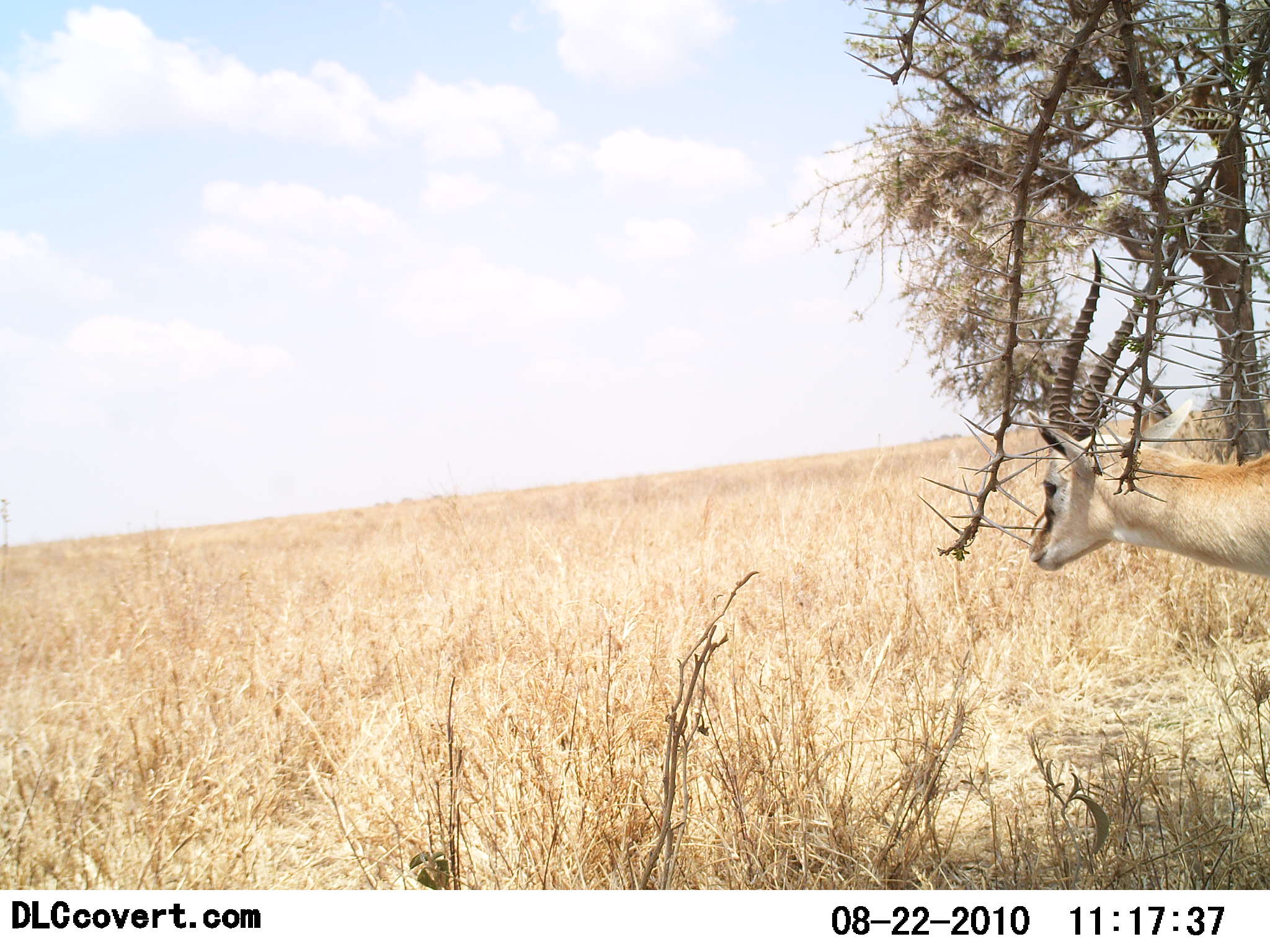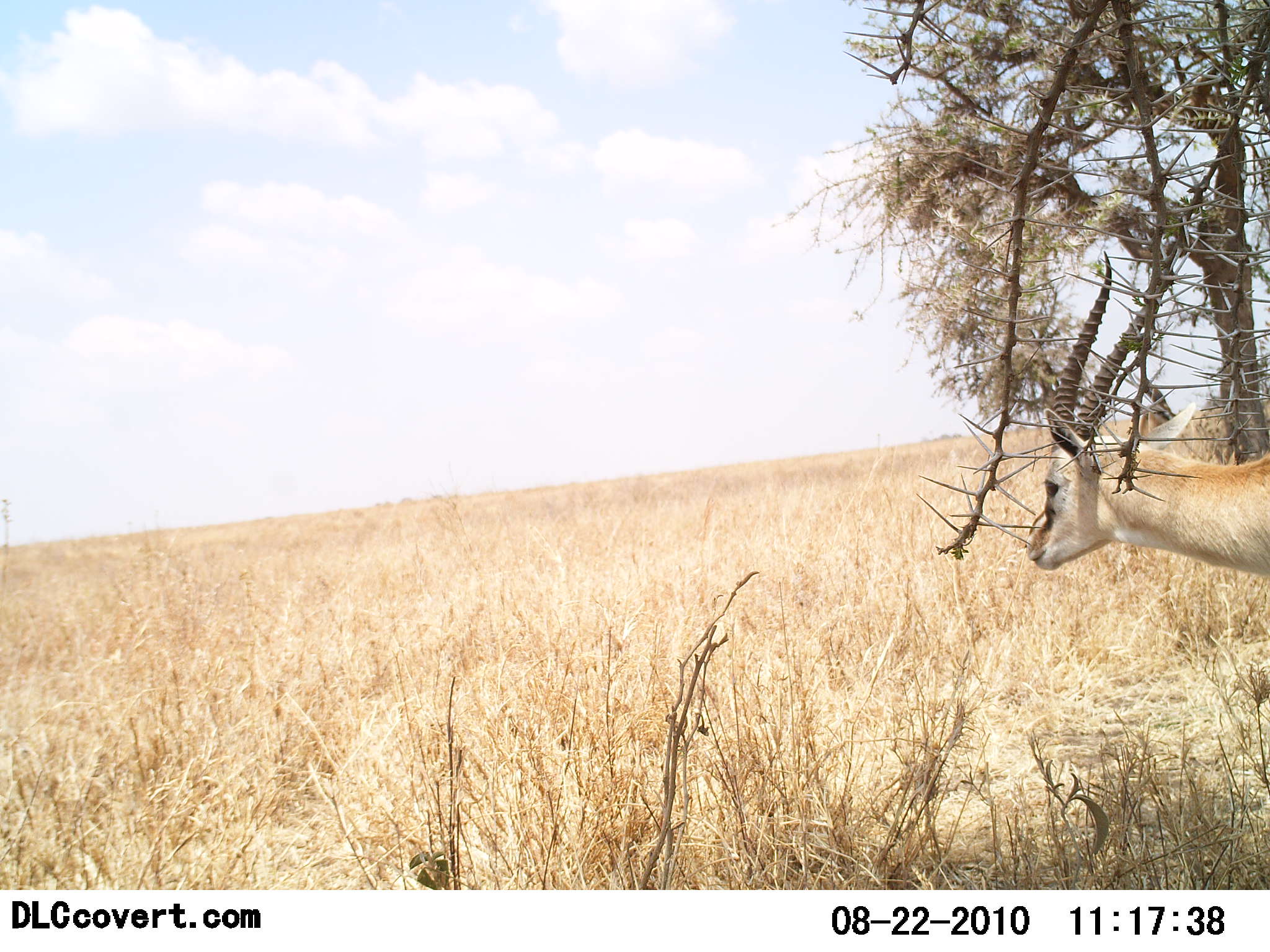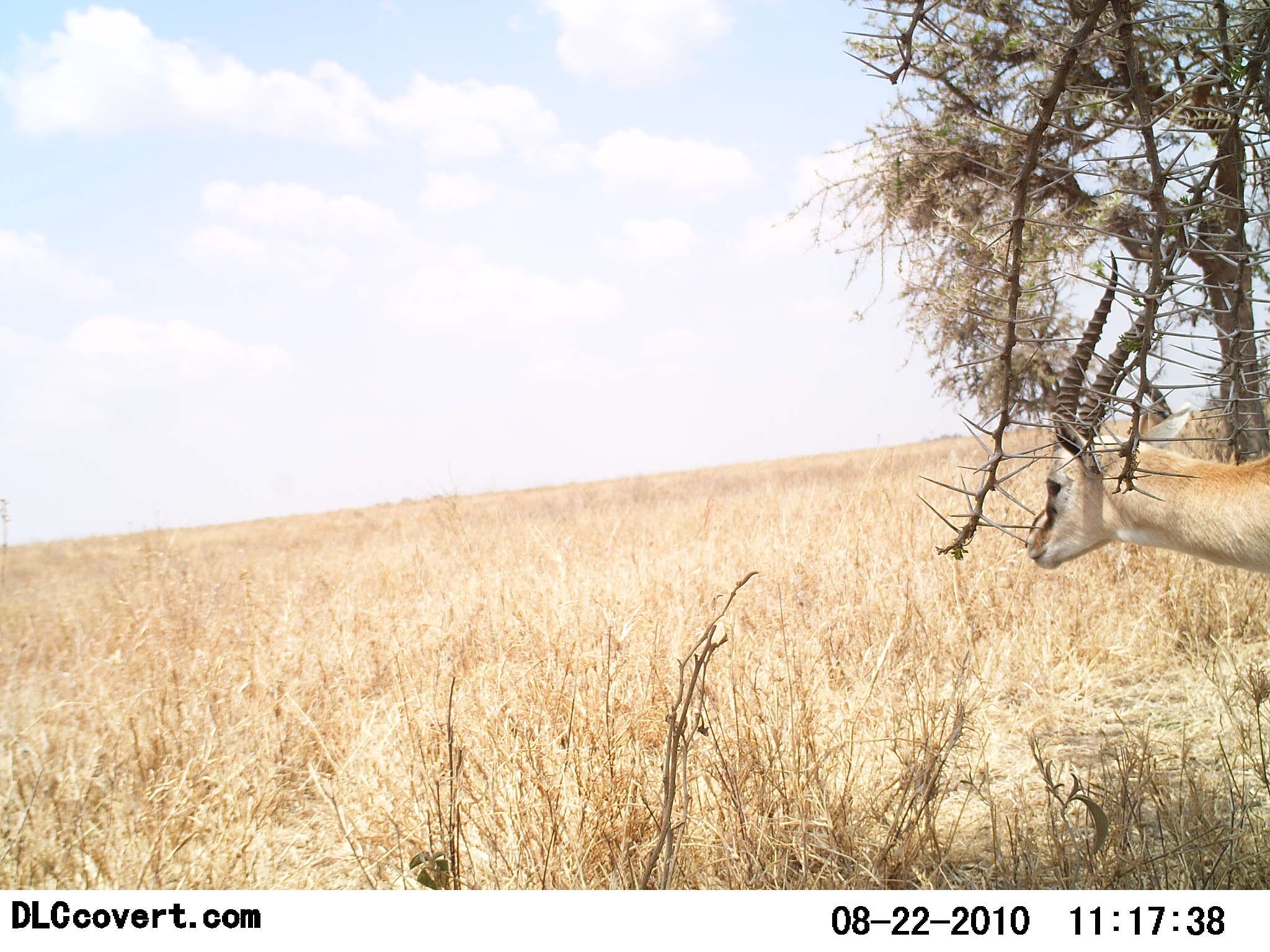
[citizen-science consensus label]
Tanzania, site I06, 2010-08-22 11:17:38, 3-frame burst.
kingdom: Animalia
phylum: Chordata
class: Mammalia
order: Artiodactyla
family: Bovidae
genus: Eudorcas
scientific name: Eudorcas thomsonii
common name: thomson's gazelle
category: gazellethomsons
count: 1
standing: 92%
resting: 15%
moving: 8%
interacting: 0%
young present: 0%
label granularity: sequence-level